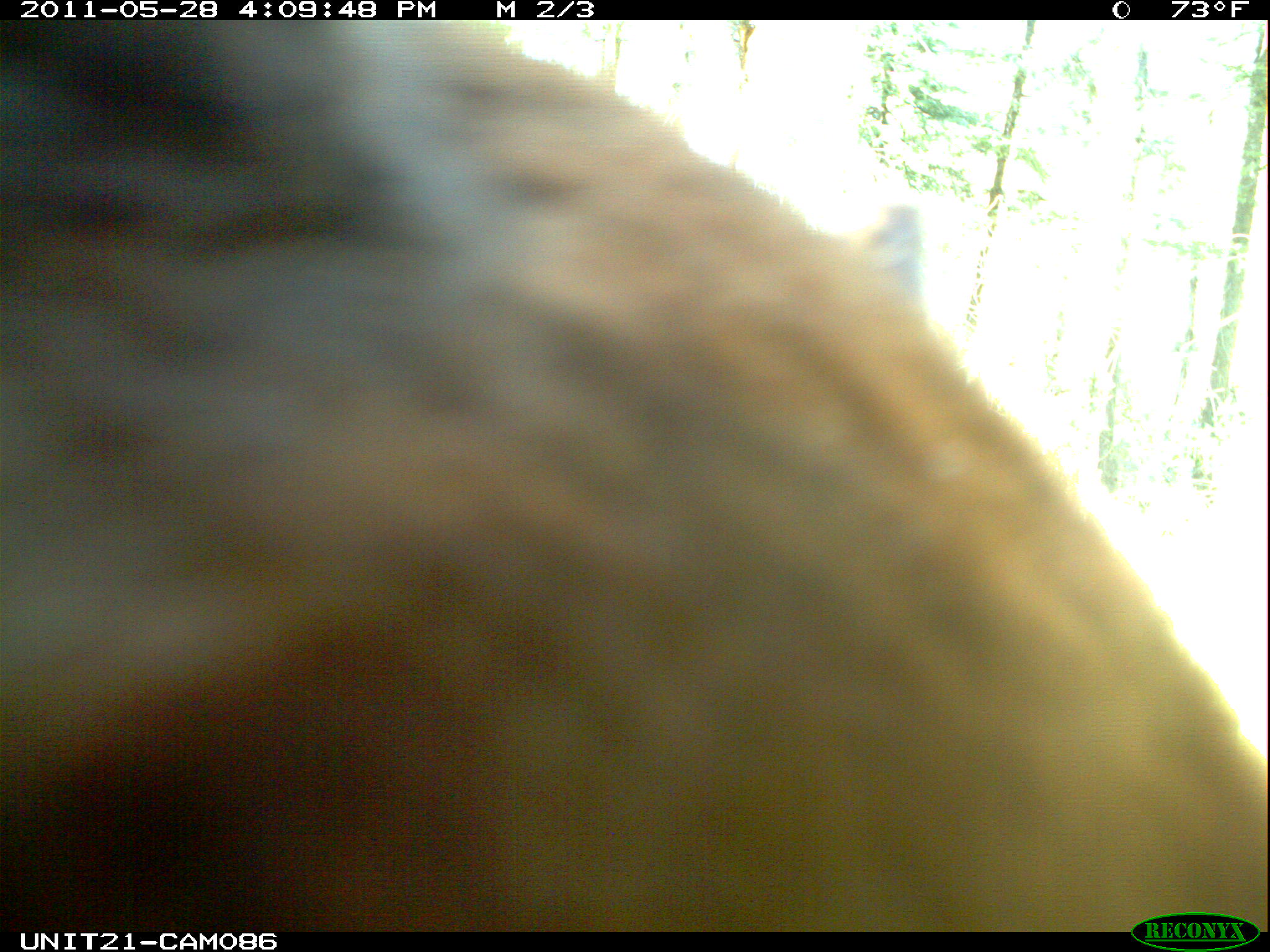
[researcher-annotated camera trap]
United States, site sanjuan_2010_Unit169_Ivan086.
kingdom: Animalia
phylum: Chordata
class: Mammalia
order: Carnivora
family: Ursidae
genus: Ursus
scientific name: Ursus americanus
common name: american black bear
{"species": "Ursus americanus (american black bear)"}